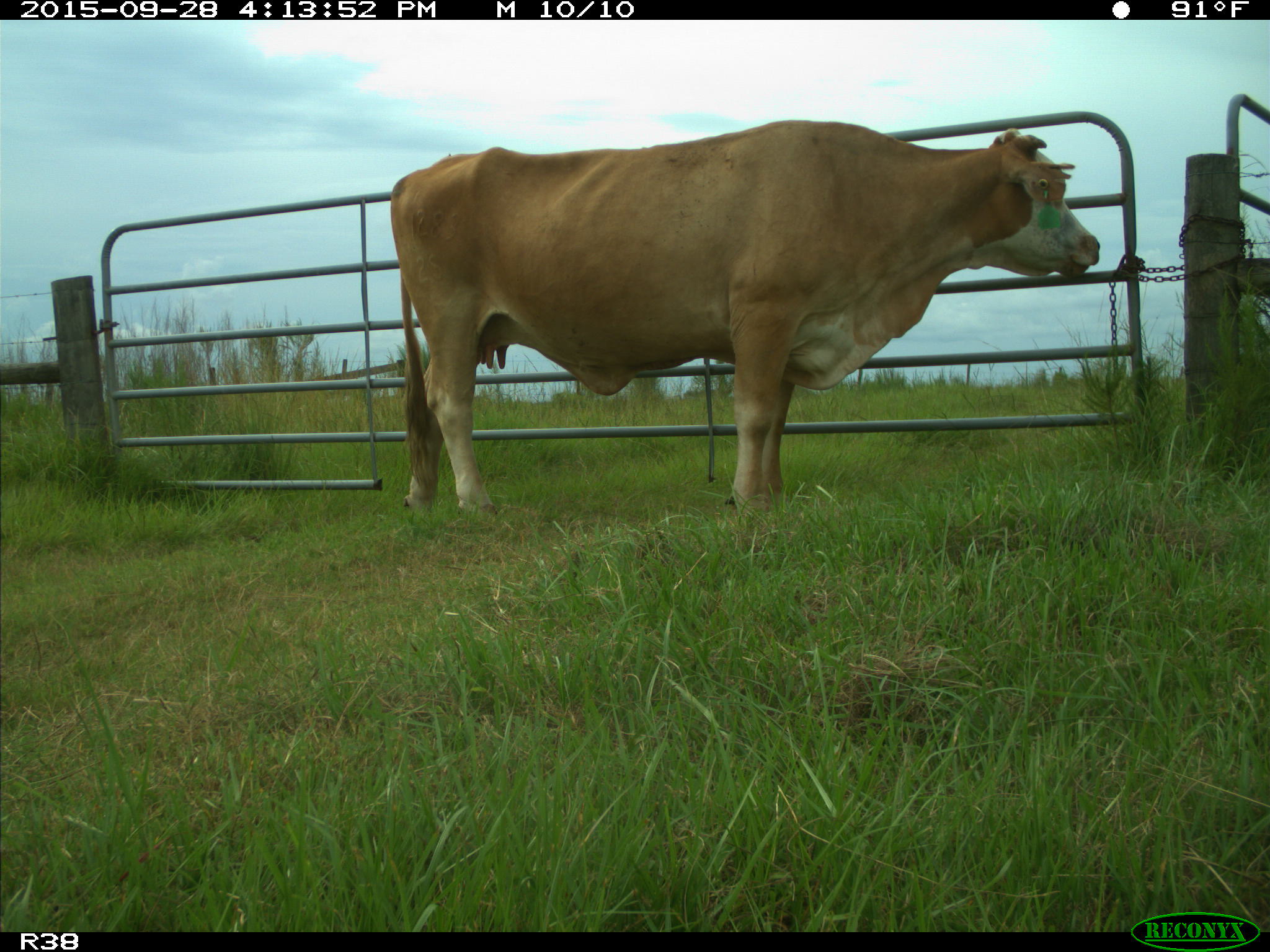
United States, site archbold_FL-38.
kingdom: Animalia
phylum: Chordata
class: Mammalia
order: Artiodactyla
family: Bovidae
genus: Bos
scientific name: Bos taurus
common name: domestic cow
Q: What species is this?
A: Bos taurus (domestic cow).